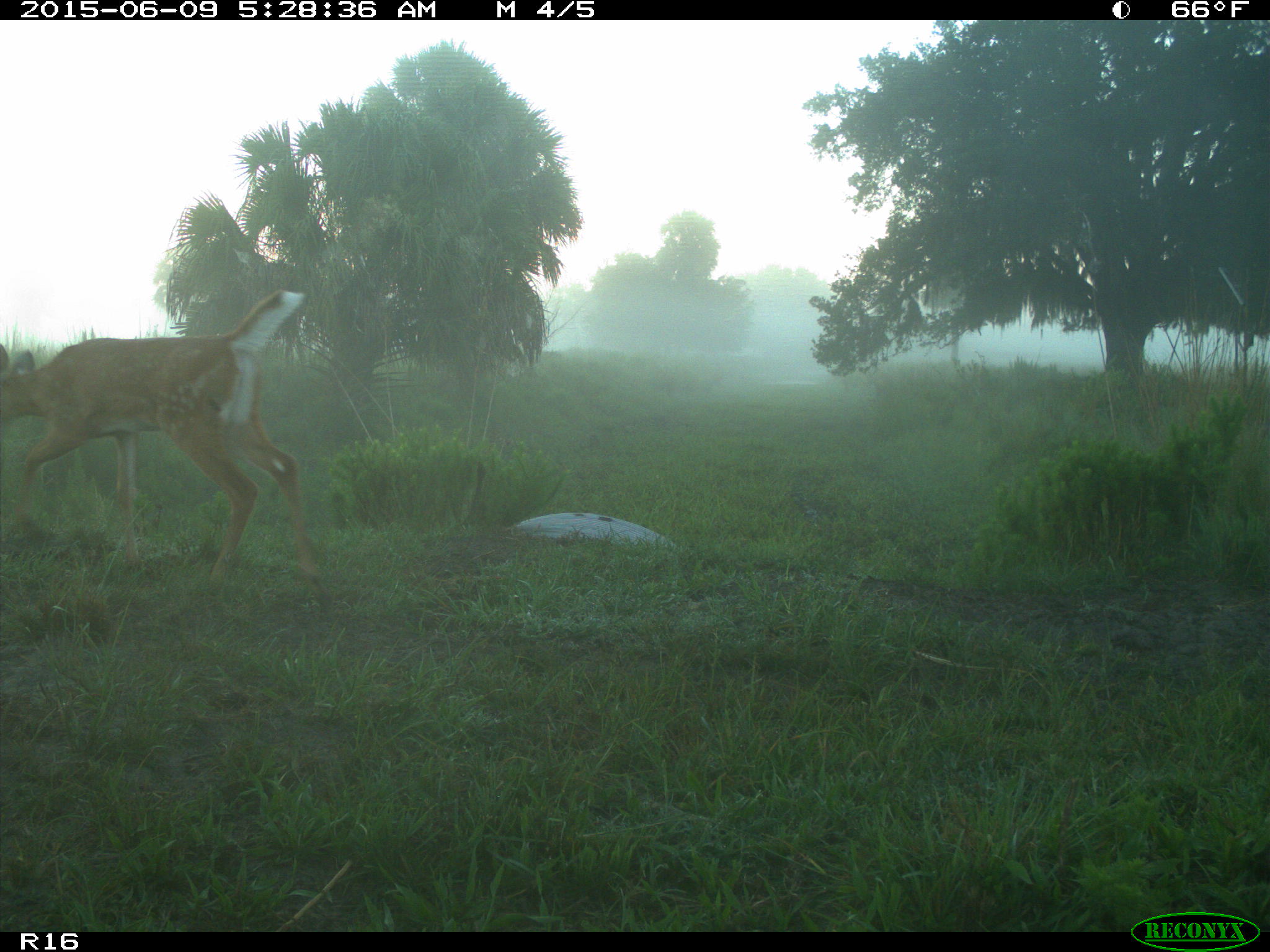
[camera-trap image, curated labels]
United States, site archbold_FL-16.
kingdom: Animalia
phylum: Chordata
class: Mammalia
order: Artiodactyla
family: Cervidae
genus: Odocoileus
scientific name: Odocoileus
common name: deer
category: unidentified deer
Unidentified deer (deer) (Odocoileus).